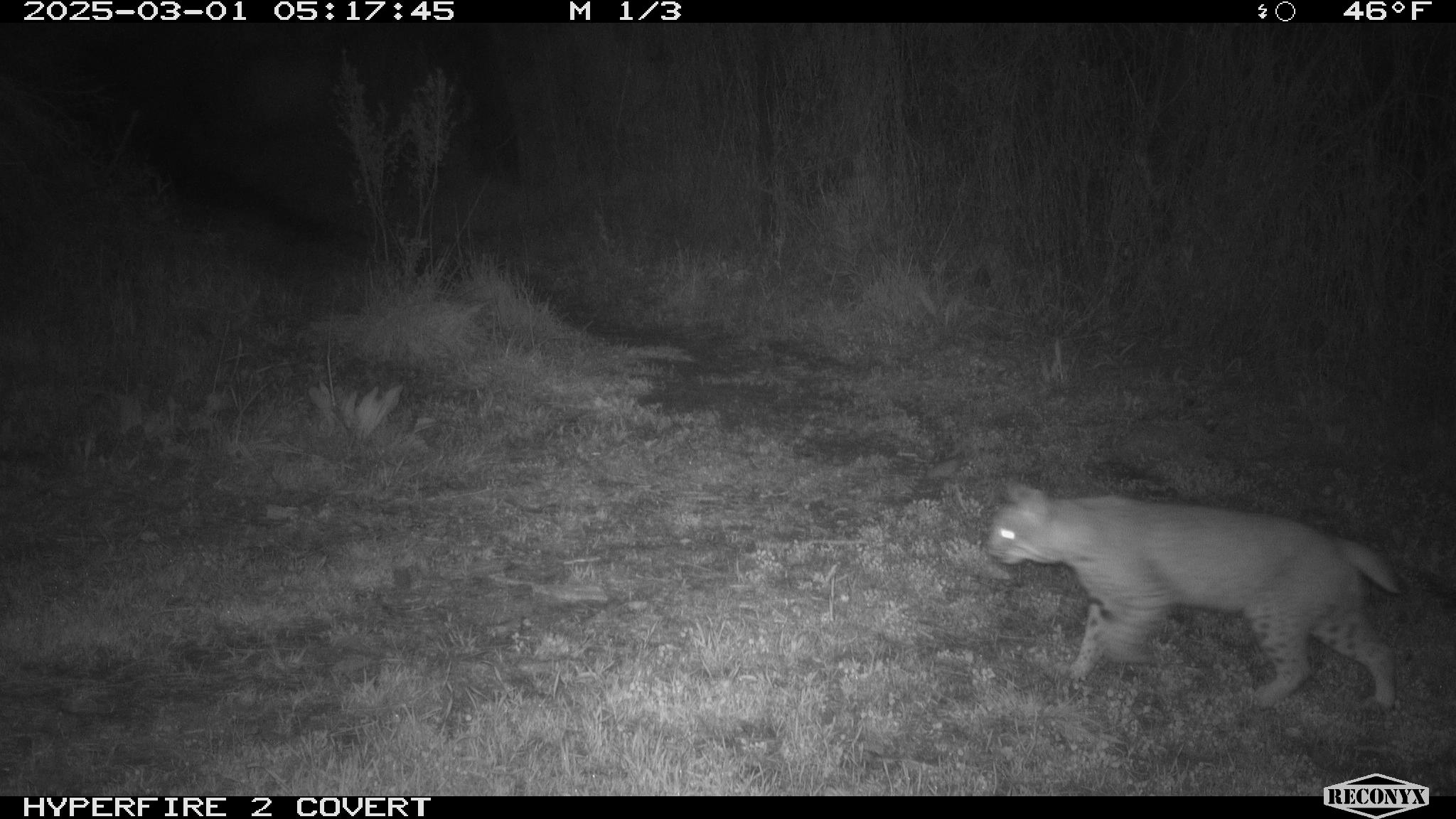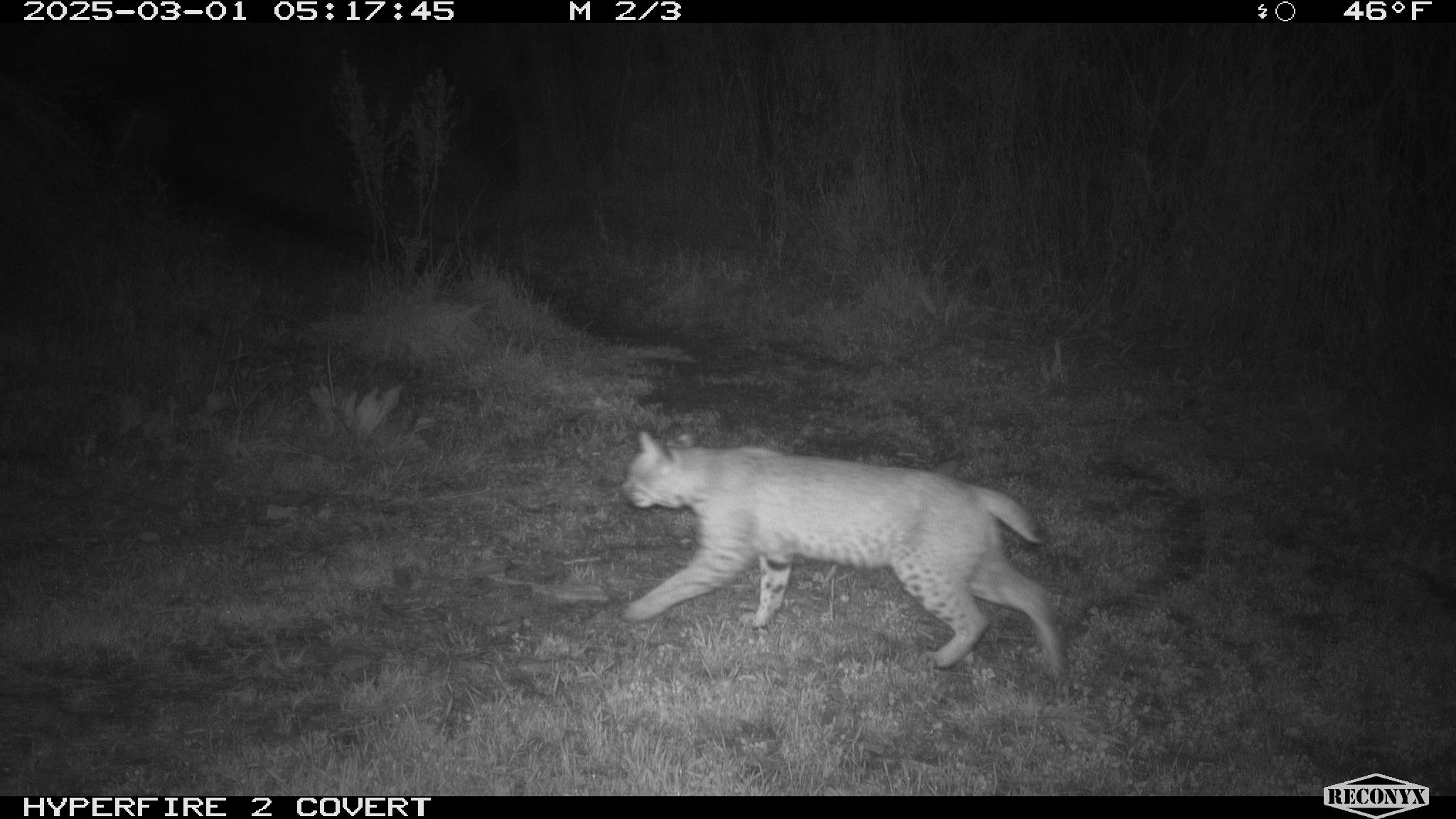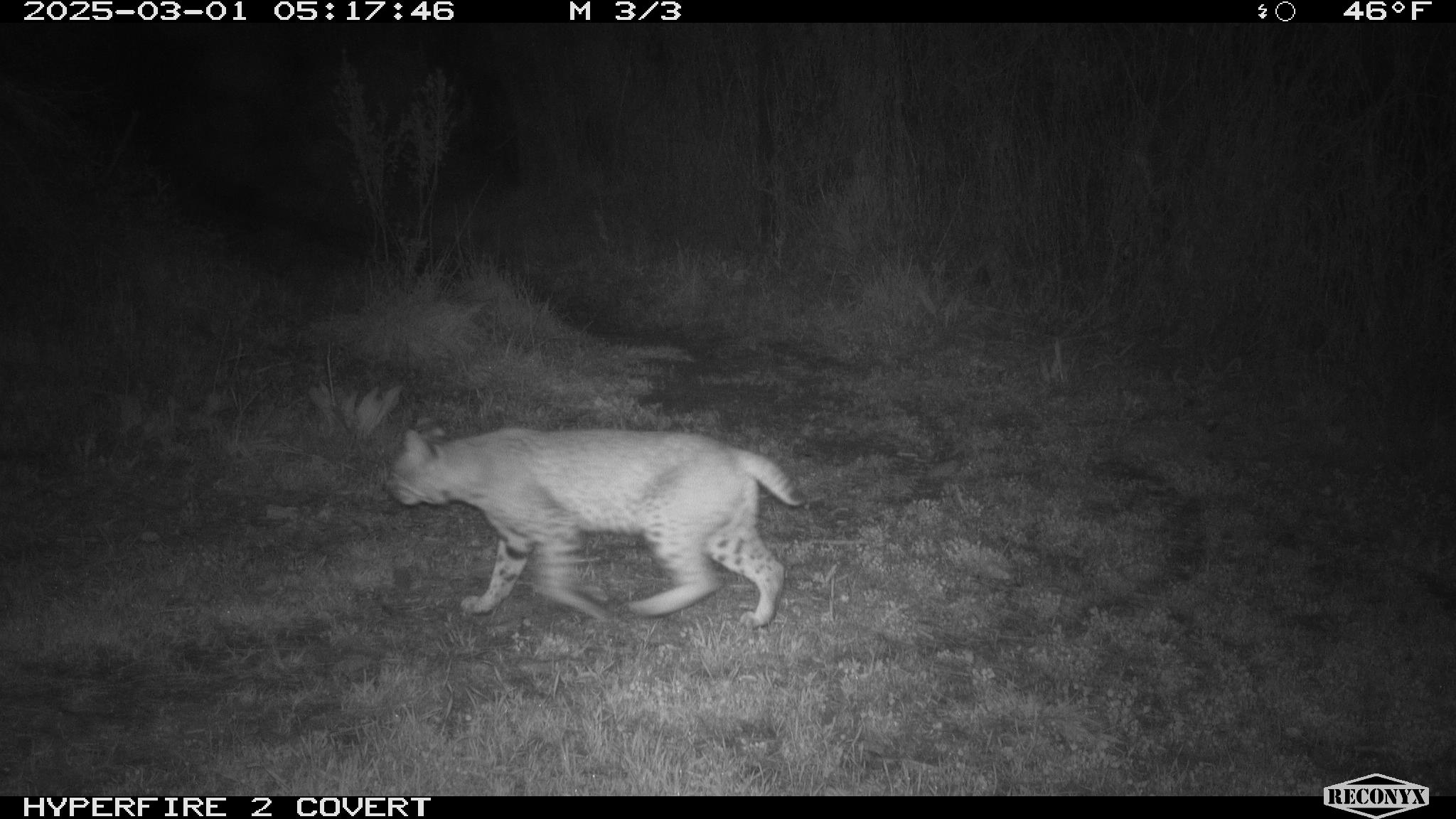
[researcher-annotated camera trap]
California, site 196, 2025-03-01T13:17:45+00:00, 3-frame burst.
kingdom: Animalia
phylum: Chordata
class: Mammalia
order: Carnivora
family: Felidae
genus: Lynx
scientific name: Lynx rufus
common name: bobcat